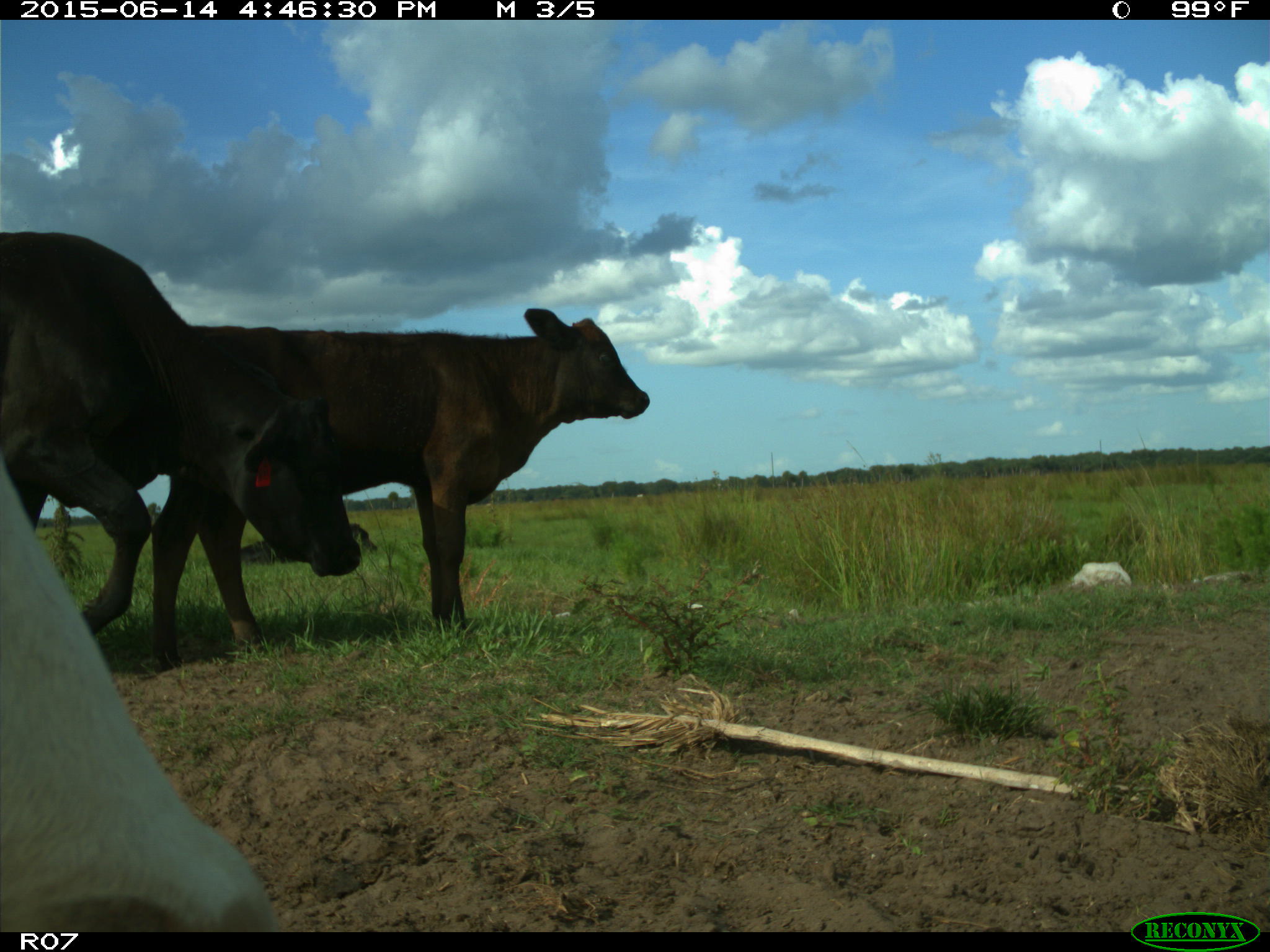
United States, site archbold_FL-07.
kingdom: Animalia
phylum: Chordata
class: Mammalia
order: Artiodactyla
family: Bovidae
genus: Bos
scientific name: Bos taurus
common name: domestic cow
Bos taurus (domestic cow).